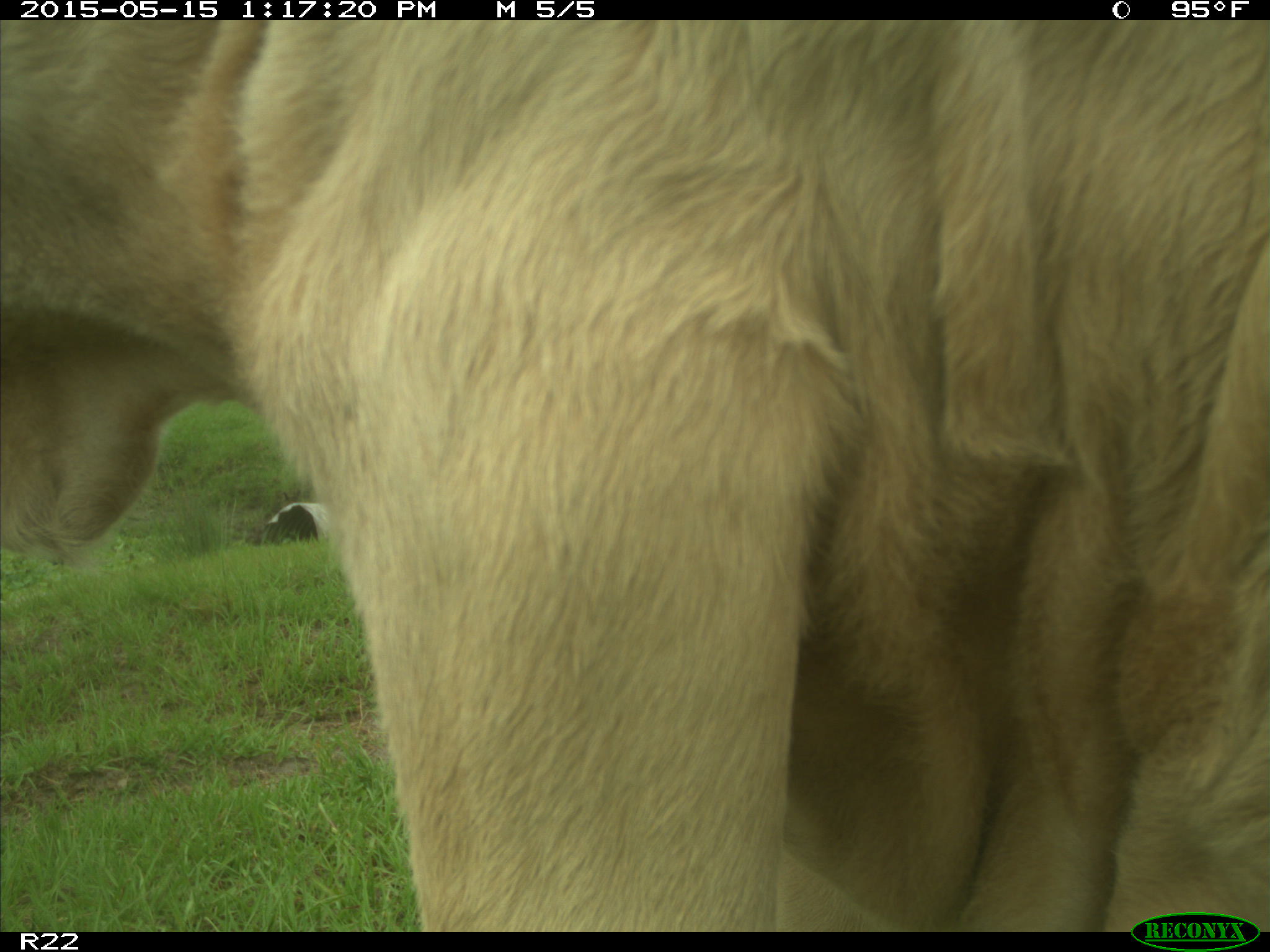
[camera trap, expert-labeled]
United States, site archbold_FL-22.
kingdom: Animalia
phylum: Chordata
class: Mammalia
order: Artiodactyla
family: Bovidae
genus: Bos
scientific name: Bos taurus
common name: domestic cow